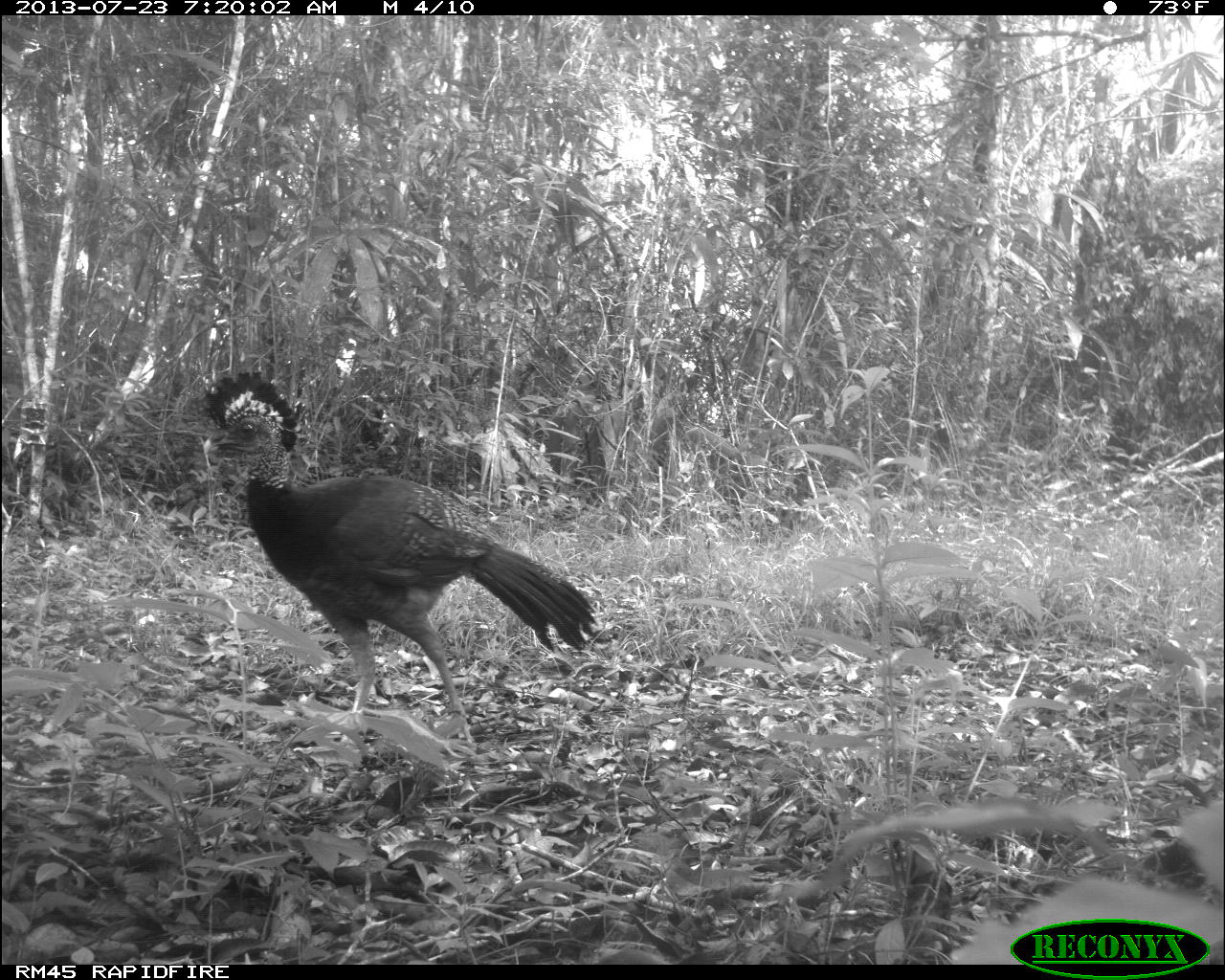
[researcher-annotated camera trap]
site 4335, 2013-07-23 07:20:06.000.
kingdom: Animalia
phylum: Chordata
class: Aves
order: Galliformes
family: Cracidae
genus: Crax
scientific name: Crax rubra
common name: great curassow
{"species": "Crax rubra (great curassow)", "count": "1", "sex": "female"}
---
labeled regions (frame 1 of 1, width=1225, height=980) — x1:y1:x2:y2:
crax rubra: 198:367:599:743